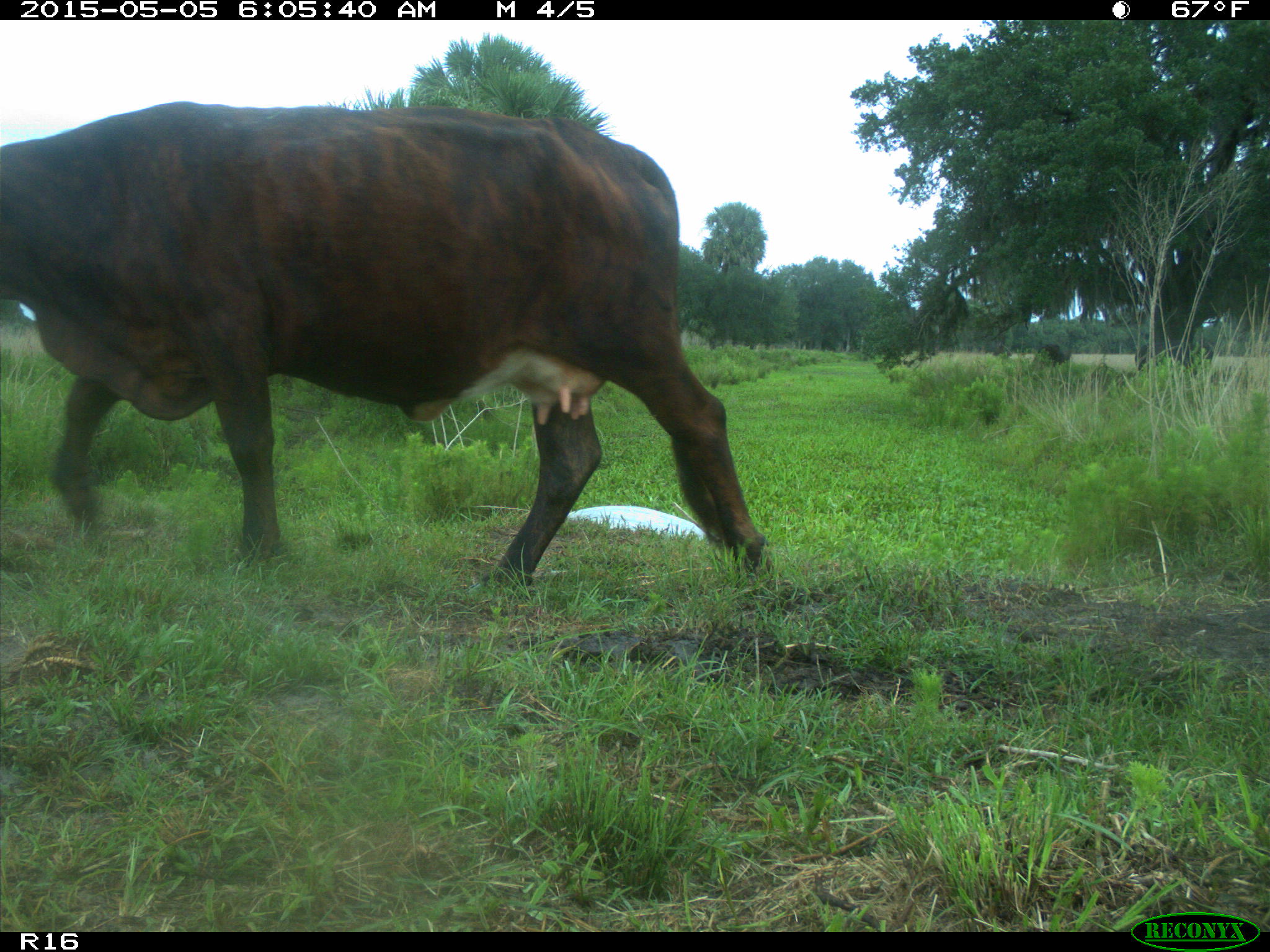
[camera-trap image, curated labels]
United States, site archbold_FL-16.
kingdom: Animalia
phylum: Chordata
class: Mammalia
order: Artiodactyla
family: Bovidae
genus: Bos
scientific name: Bos taurus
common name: domestic cow